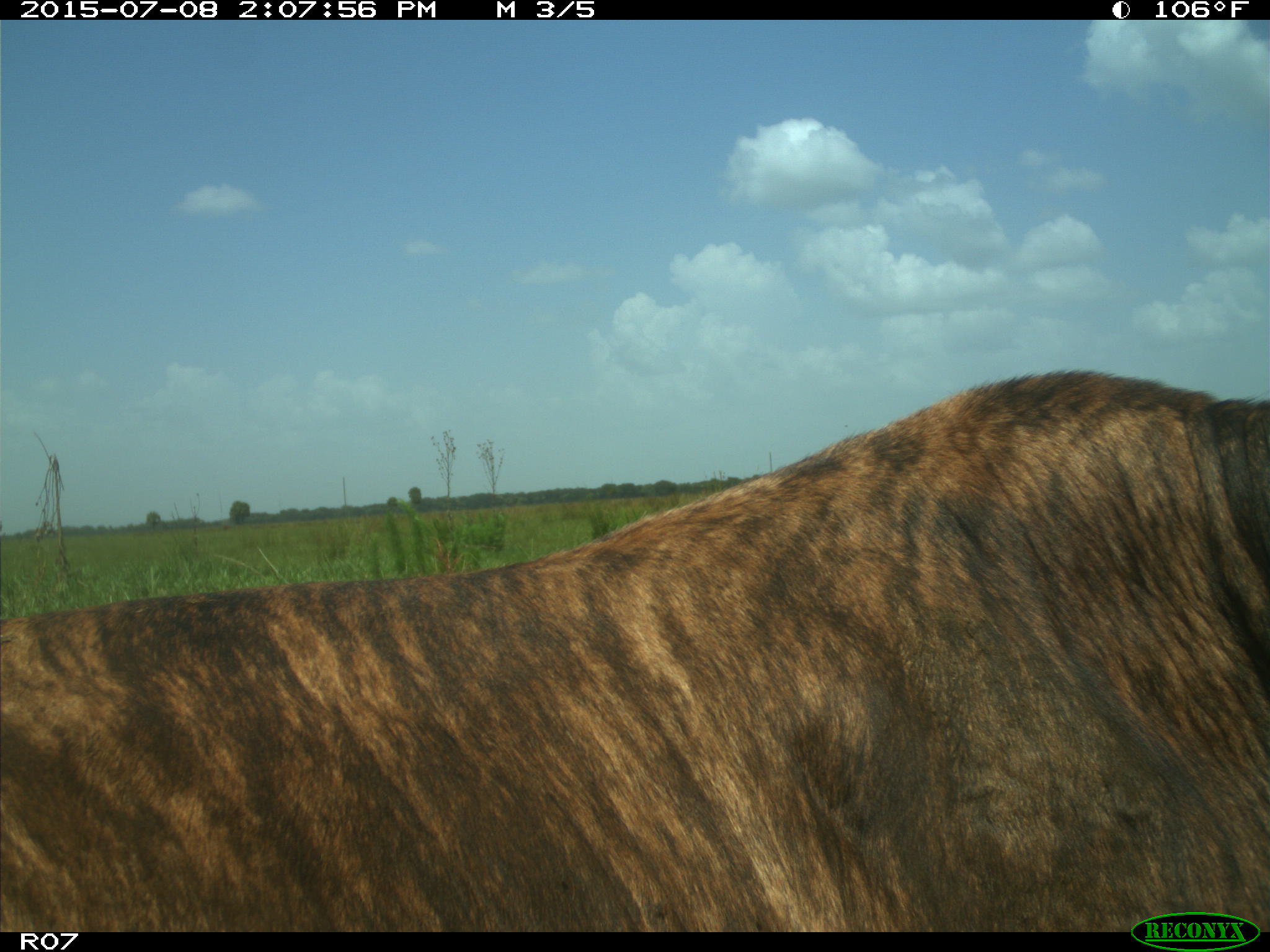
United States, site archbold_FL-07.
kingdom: Animalia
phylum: Chordata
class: Mammalia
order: Artiodactyla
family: Bovidae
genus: Bos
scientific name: Bos taurus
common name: domestic cow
Bos taurus (domestic cow).